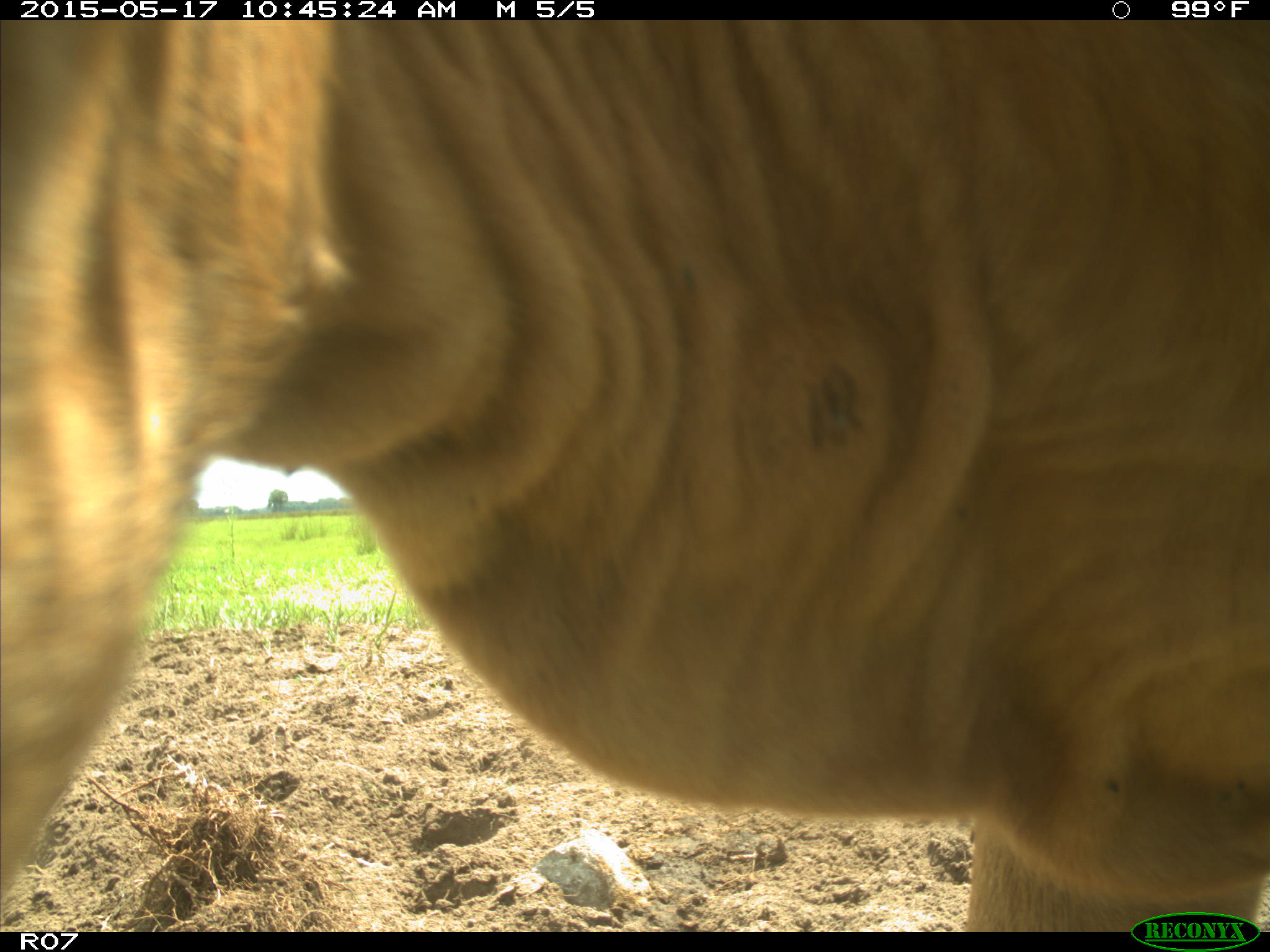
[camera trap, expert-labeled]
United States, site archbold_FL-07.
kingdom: Animalia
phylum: Chordata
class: Mammalia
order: Artiodactyla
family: Bovidae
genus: Bos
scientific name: Bos taurus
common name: domestic cow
Bos taurus (domestic cow).